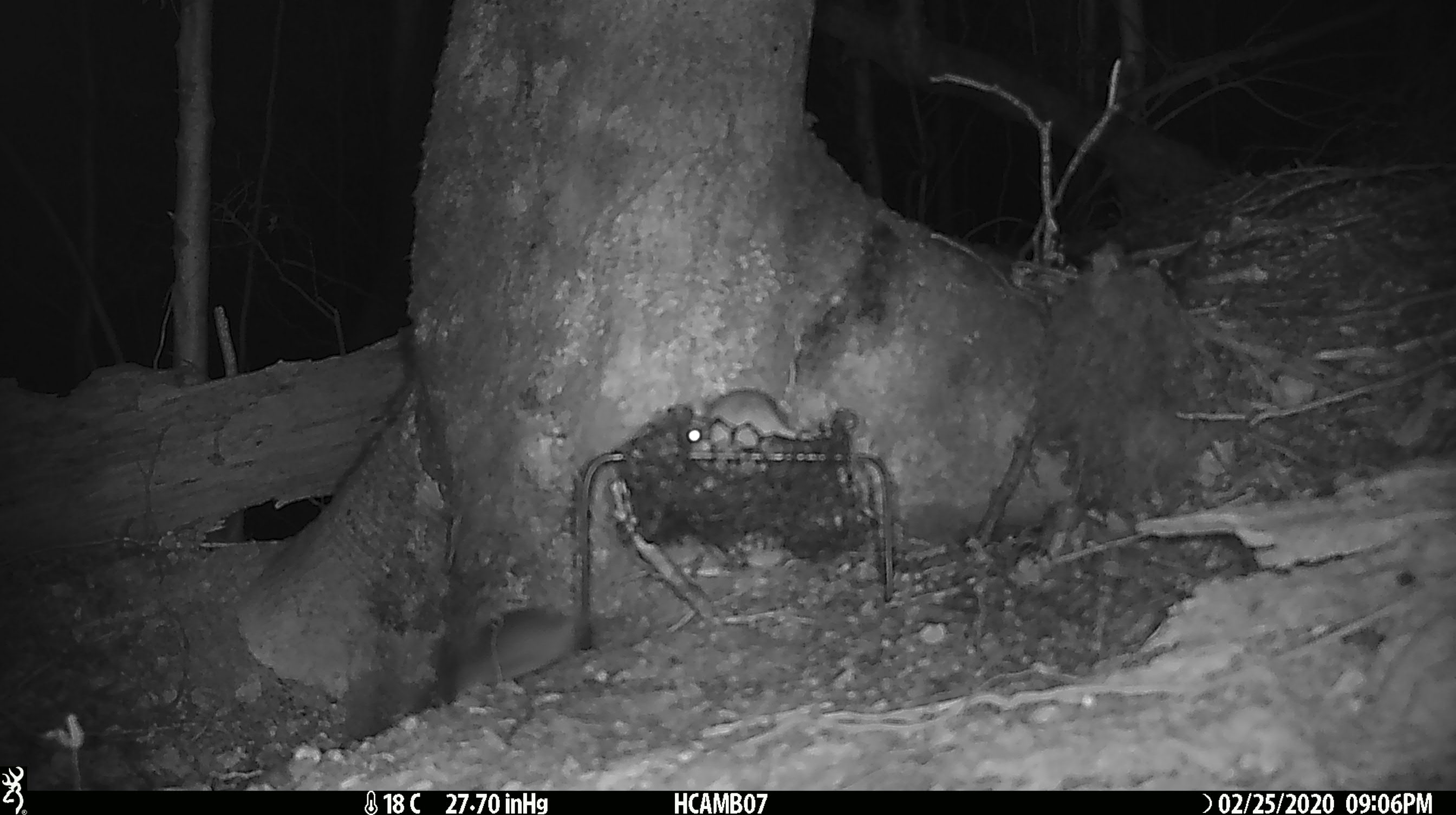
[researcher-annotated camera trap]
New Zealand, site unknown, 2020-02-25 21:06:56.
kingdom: Animalia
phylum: Chordata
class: Mammalia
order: Rodentia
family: Muridae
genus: Mus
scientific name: Mus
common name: mouse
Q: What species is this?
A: Mouse (Mus).